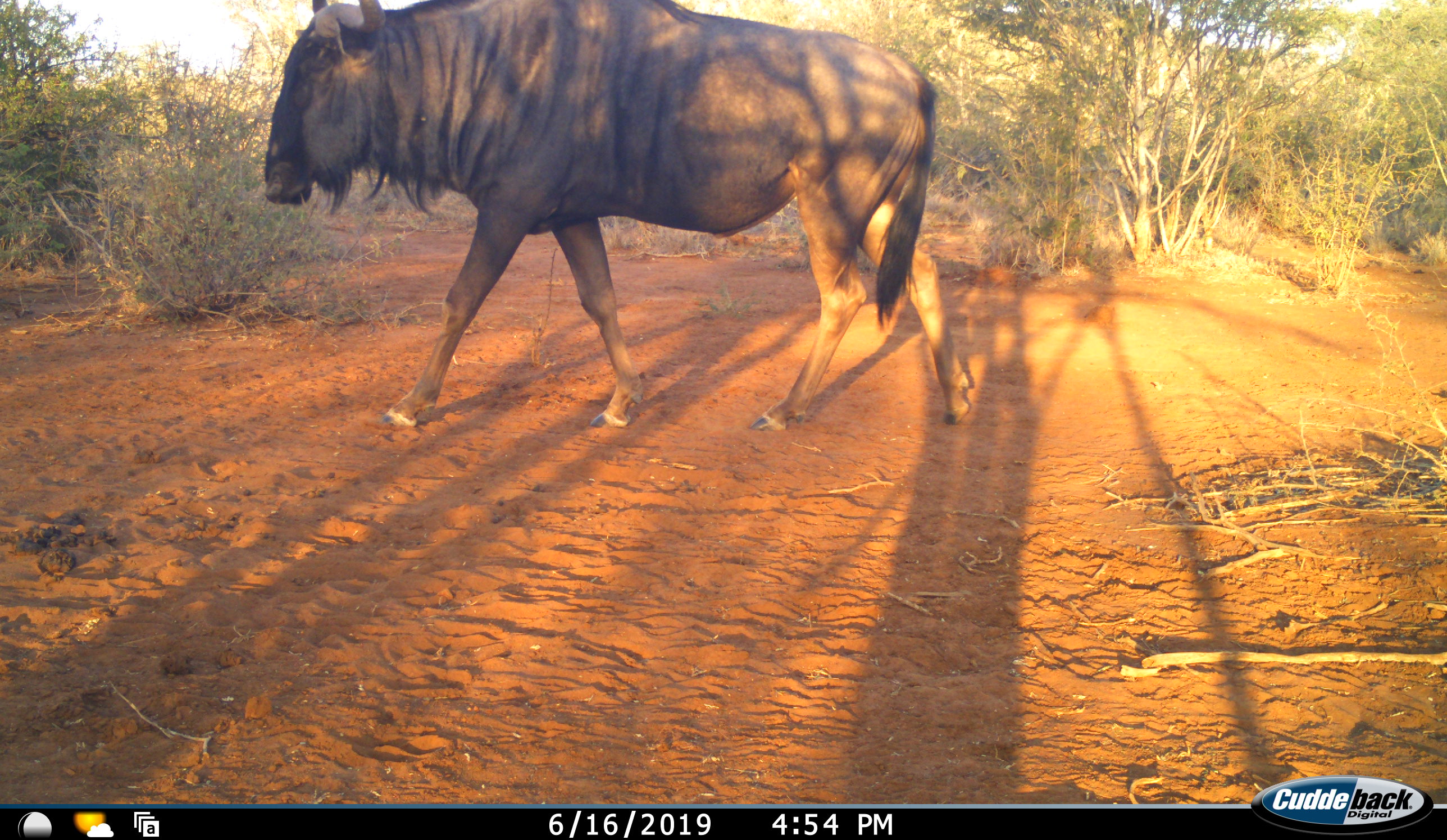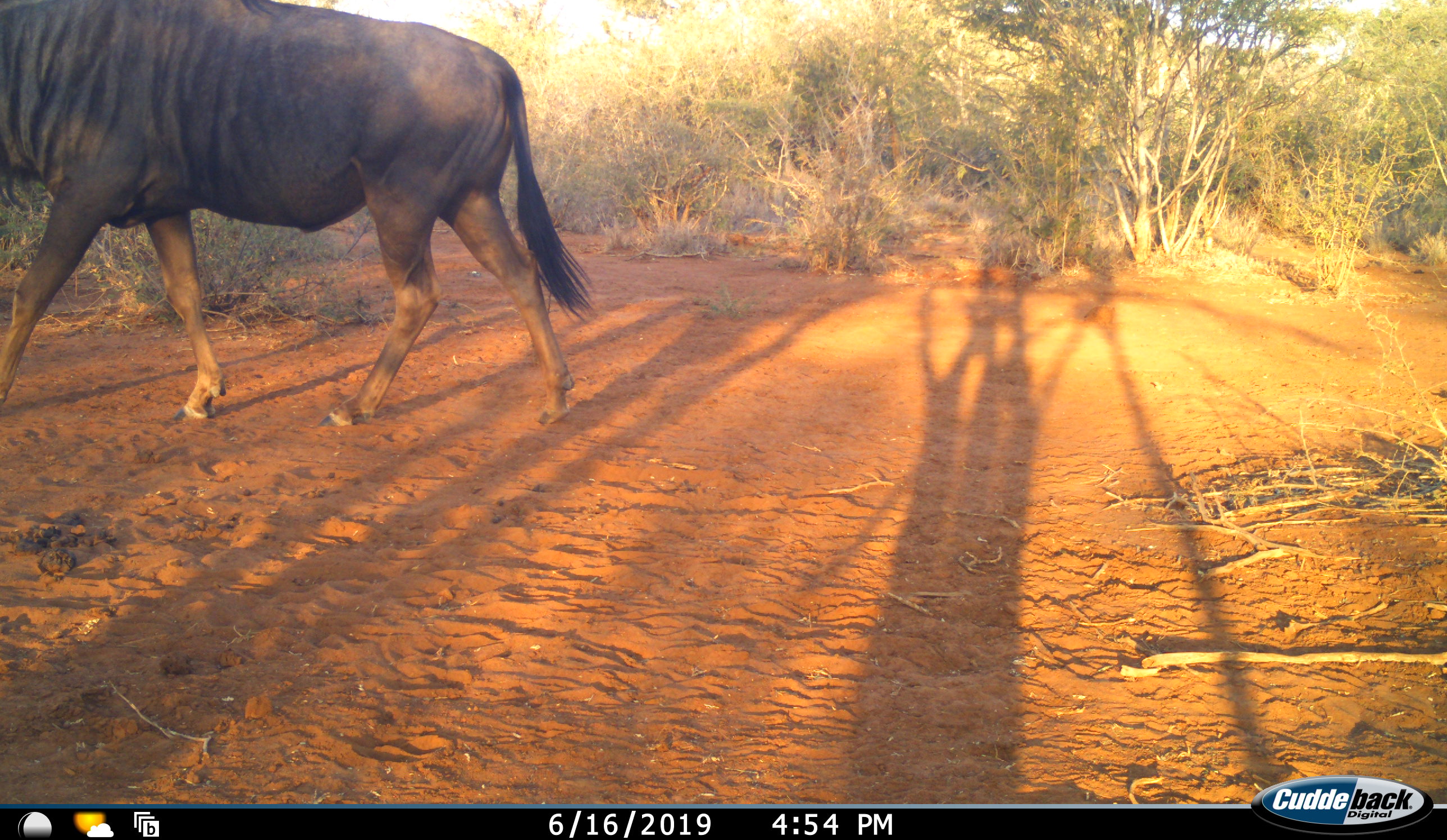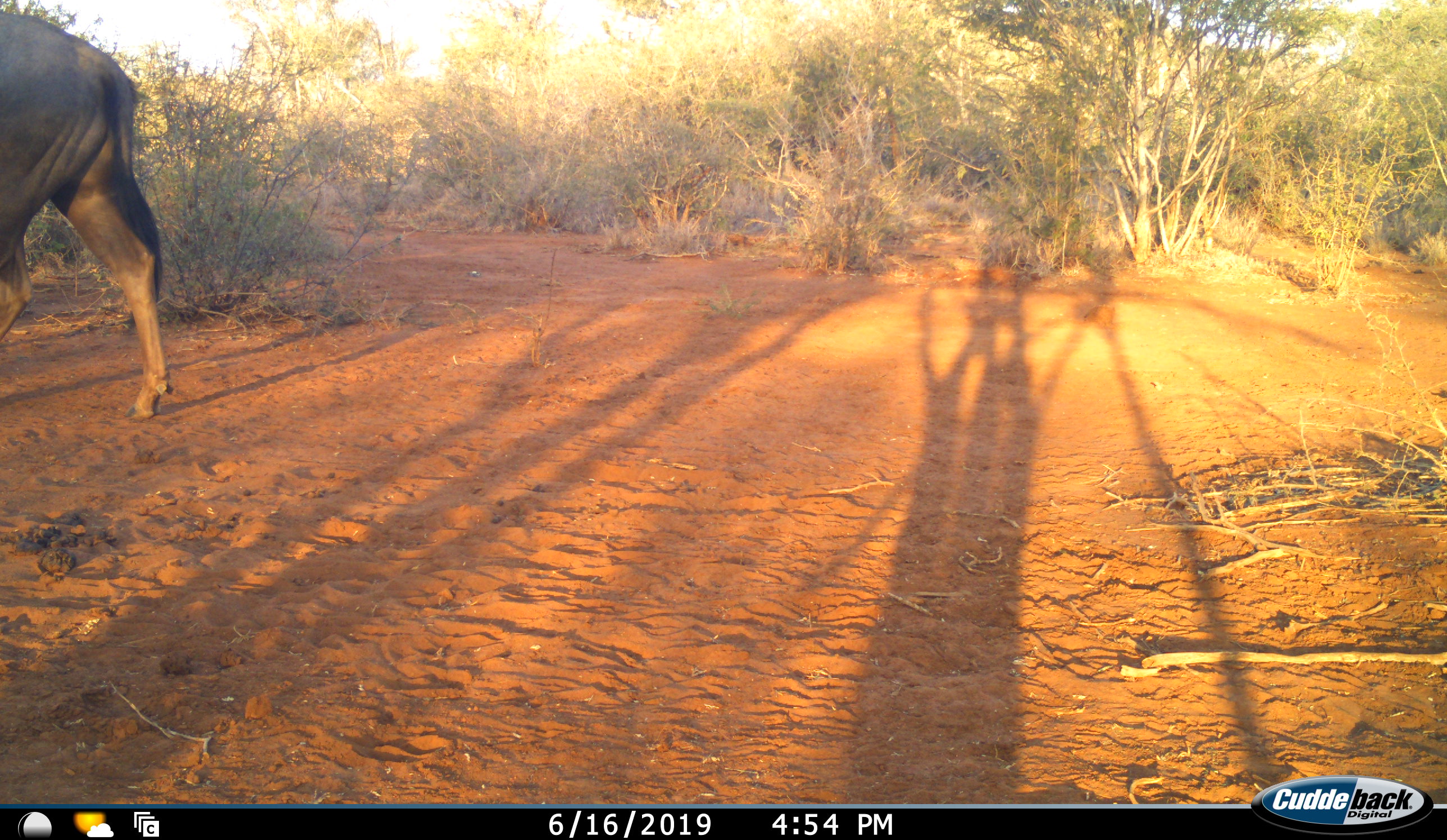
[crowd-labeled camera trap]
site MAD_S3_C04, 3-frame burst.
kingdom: Animalia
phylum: Chordata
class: Mammalia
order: Artiodactyla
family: Bovidae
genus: Connochaetes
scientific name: Connochaetes taurinus taurinus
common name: blue wildebeest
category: wildebeestblue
Wildebeestblue (blue wildebeest) (Connochaetes taurinus taurinus), count 1. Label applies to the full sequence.